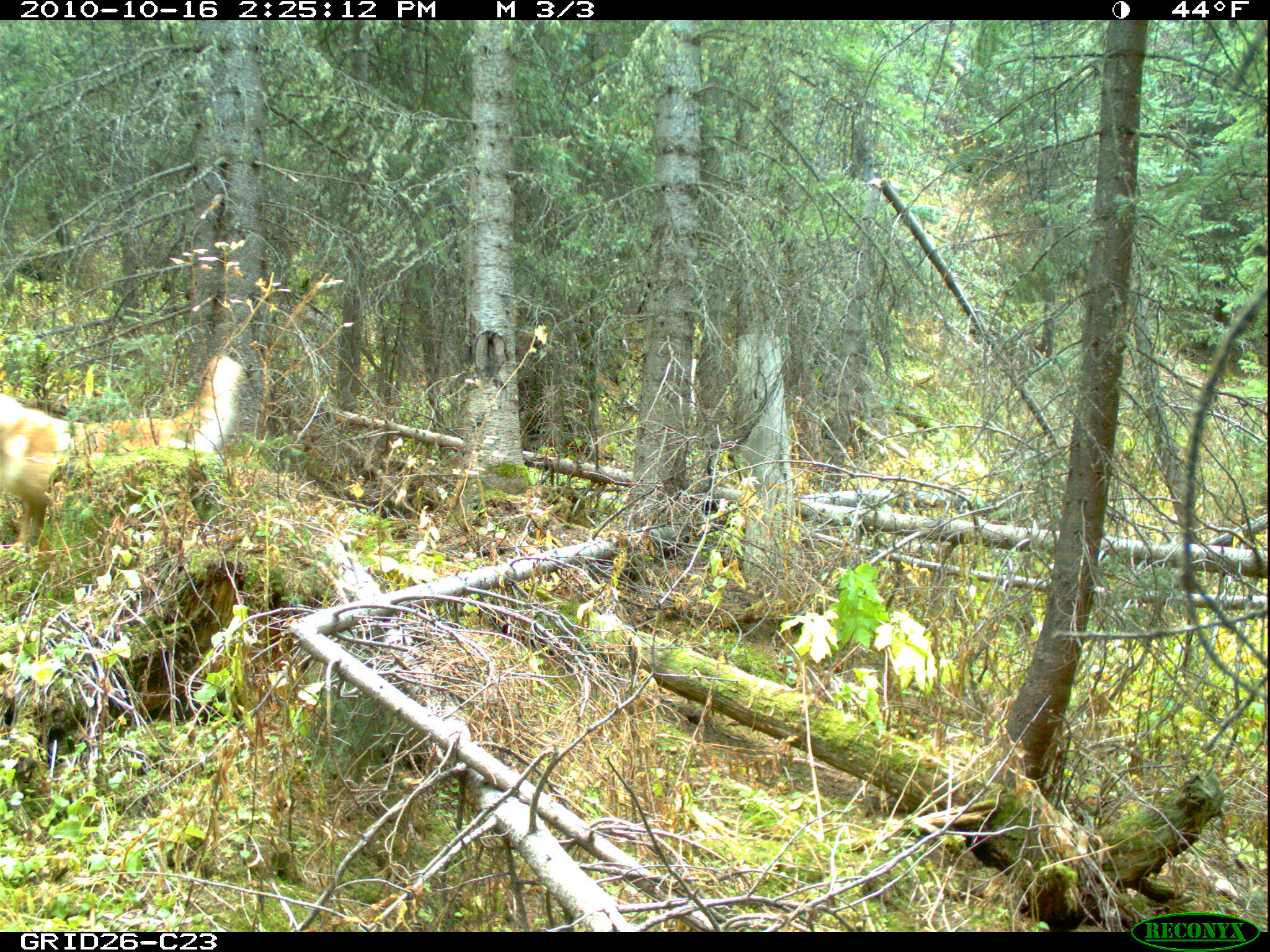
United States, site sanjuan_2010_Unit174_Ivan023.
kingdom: Animalia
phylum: Chordata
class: Mammalia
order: Carnivora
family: Canidae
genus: Canis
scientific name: Canis familiaris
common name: domestic dog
Canis familiaris (domestic dog).